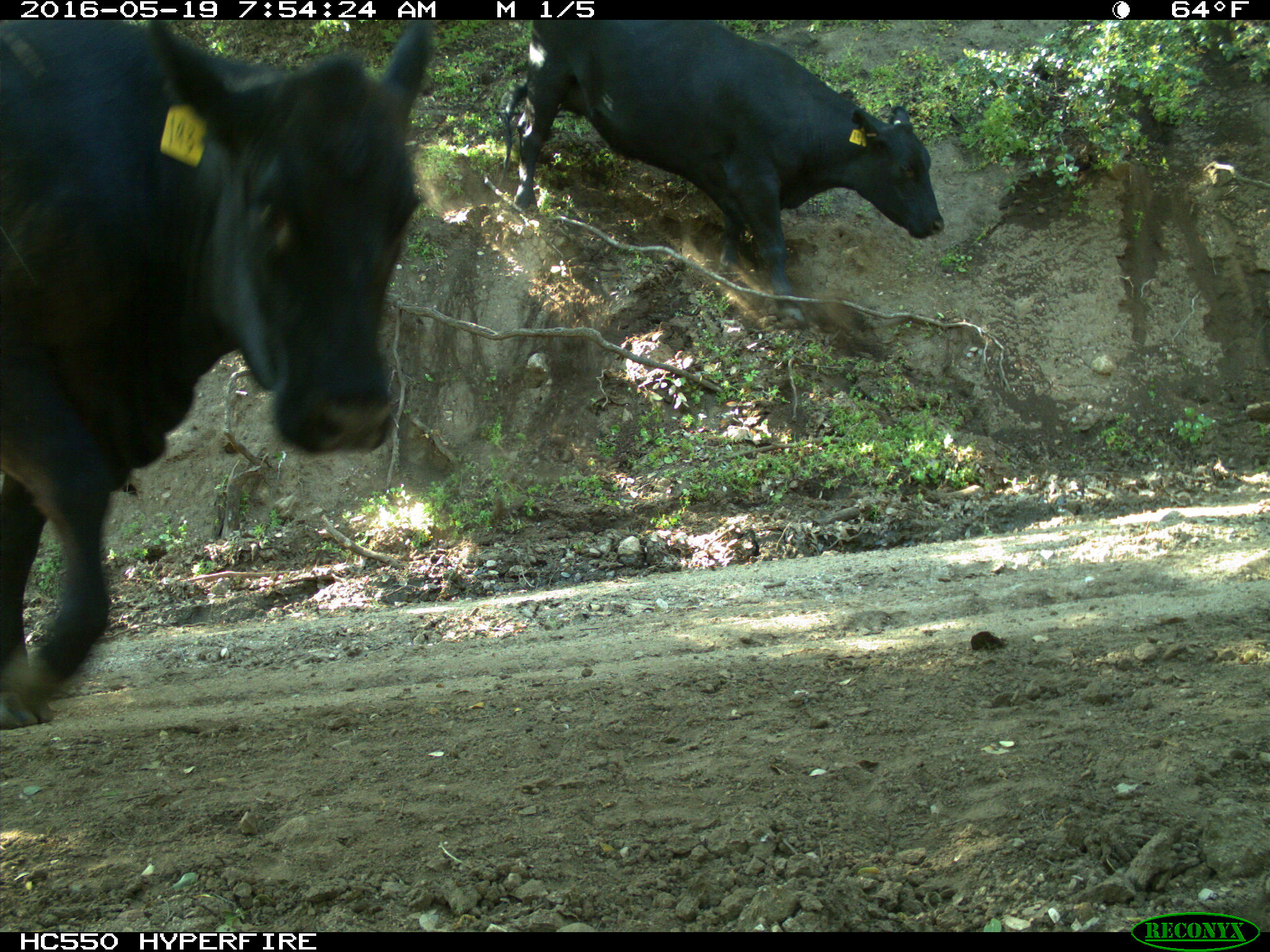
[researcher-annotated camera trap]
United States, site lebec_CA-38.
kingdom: Animalia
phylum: Chordata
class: Mammalia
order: Artiodactyla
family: Bovidae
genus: Bos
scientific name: Bos taurus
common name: domestic cow